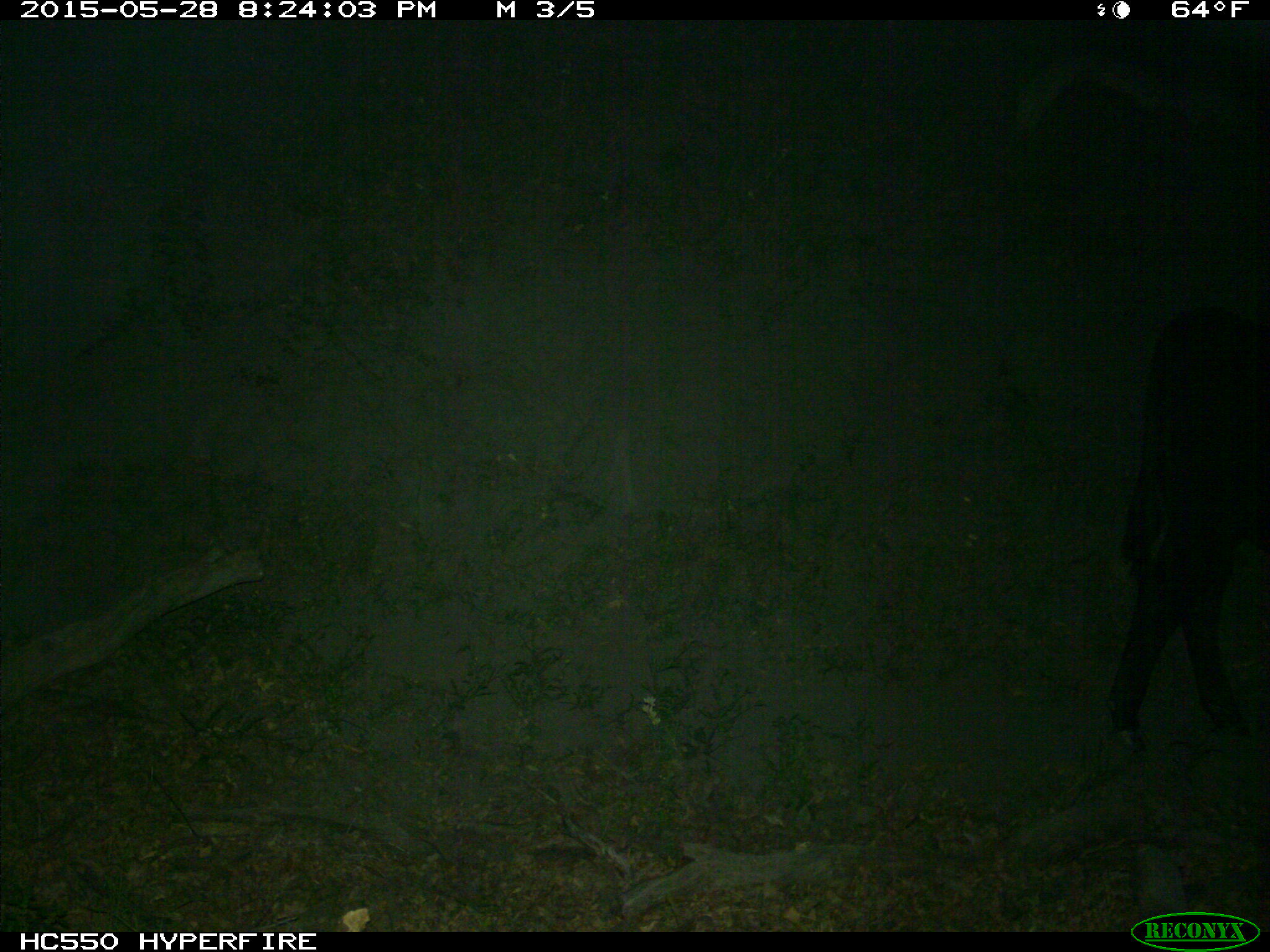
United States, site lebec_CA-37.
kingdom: Animalia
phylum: Chordata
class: Mammalia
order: Artiodactyla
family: Bovidae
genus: Bos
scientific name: Bos taurus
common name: domestic cow